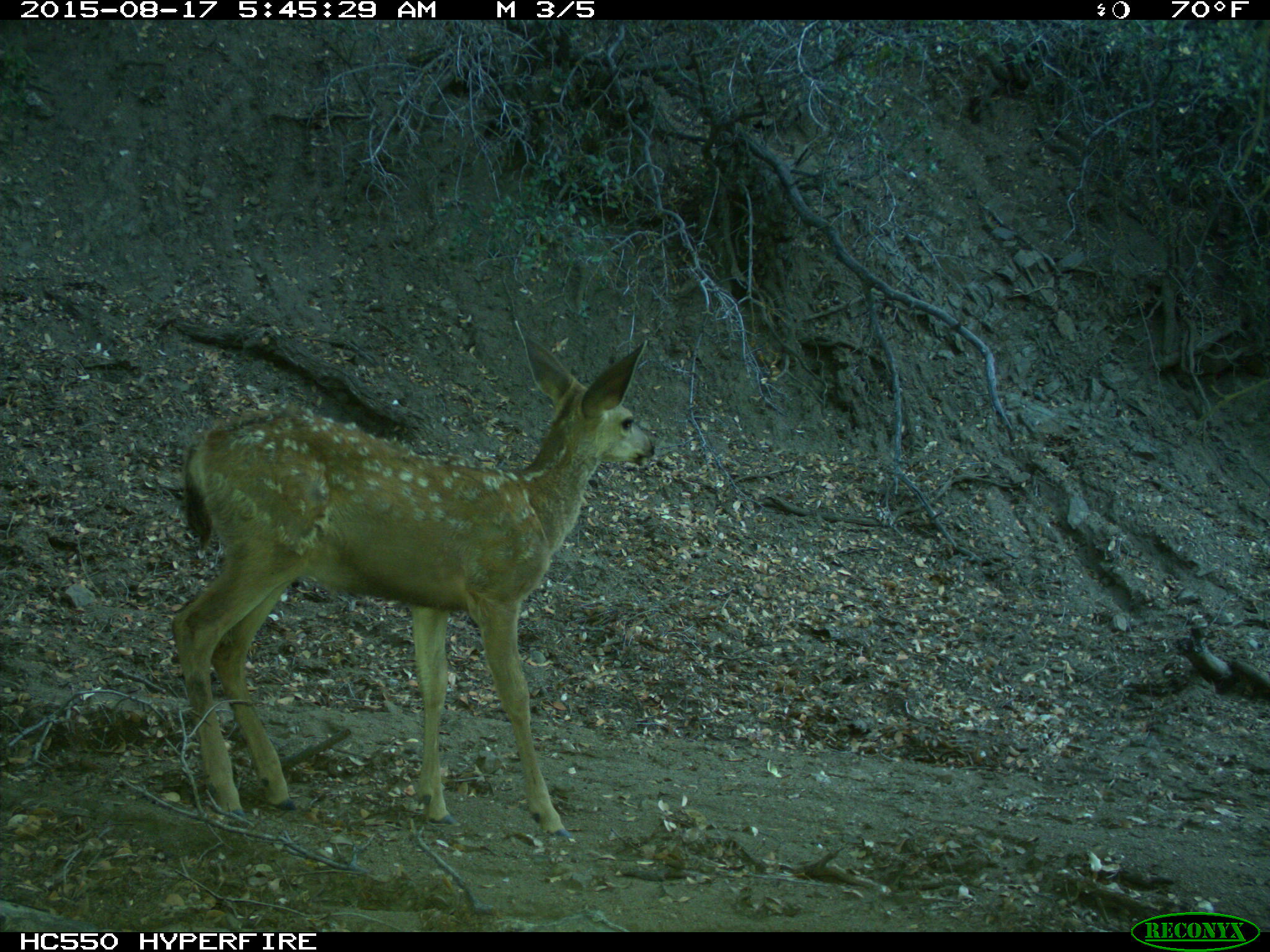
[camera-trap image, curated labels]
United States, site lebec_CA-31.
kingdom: Animalia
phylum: Chordata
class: Mammalia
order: Artiodactyla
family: Cervidae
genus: Odocoileus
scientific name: Odocoileus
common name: deer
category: unidentified deer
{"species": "unidentified deer (deer) (Odocoileus)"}